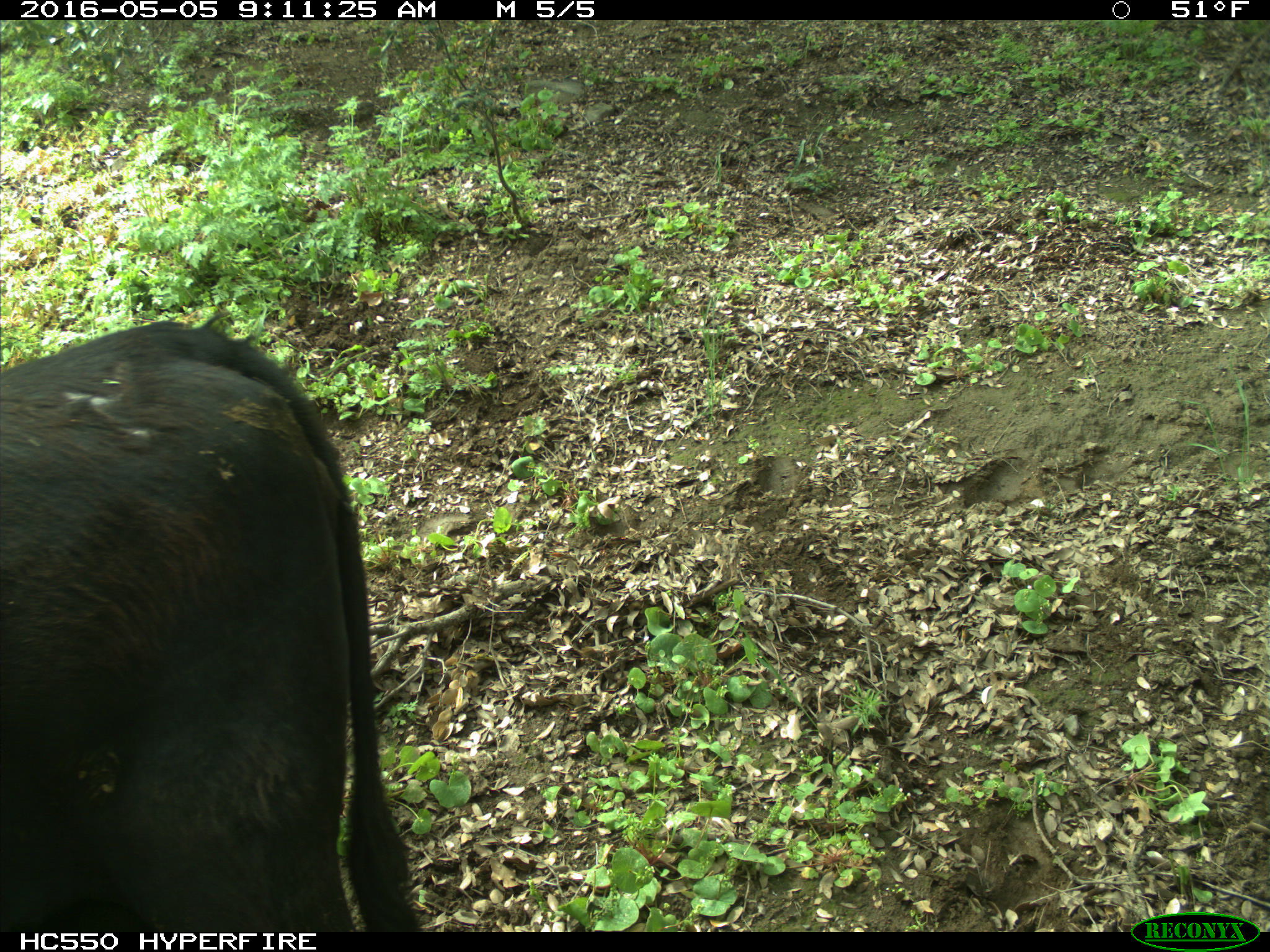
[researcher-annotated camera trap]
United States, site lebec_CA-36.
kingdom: Animalia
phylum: Chordata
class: Mammalia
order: Artiodactyla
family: Bovidae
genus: Bos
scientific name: Bos taurus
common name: domestic cow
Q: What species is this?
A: Bos taurus (domestic cow).